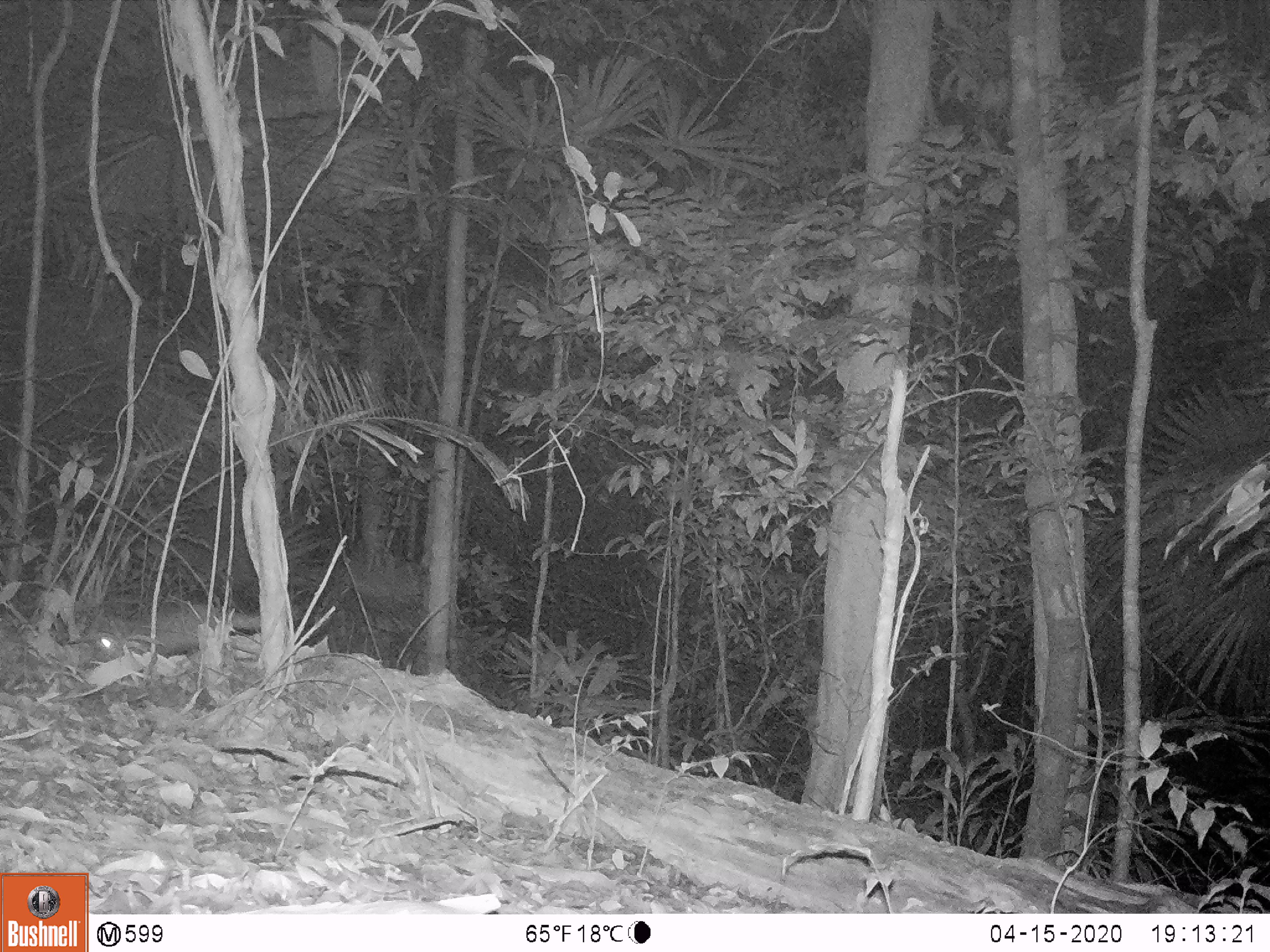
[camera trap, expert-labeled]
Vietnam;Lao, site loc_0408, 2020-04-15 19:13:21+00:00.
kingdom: Animalia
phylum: Chordata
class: Mammalia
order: Carnivora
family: Mustelidae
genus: Melogale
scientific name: Melogale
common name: ferret badger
Ferret badger (Melogale). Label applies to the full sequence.